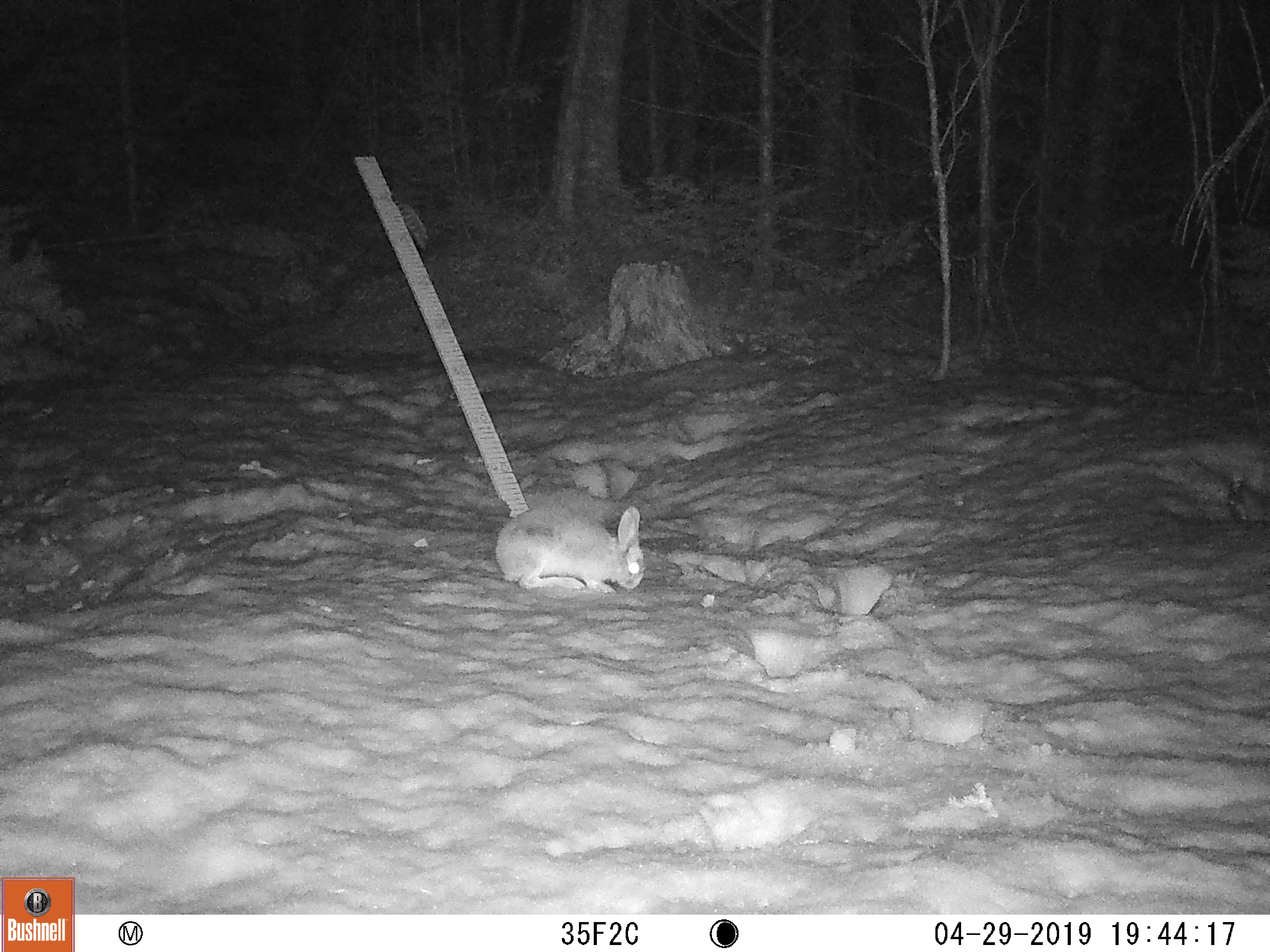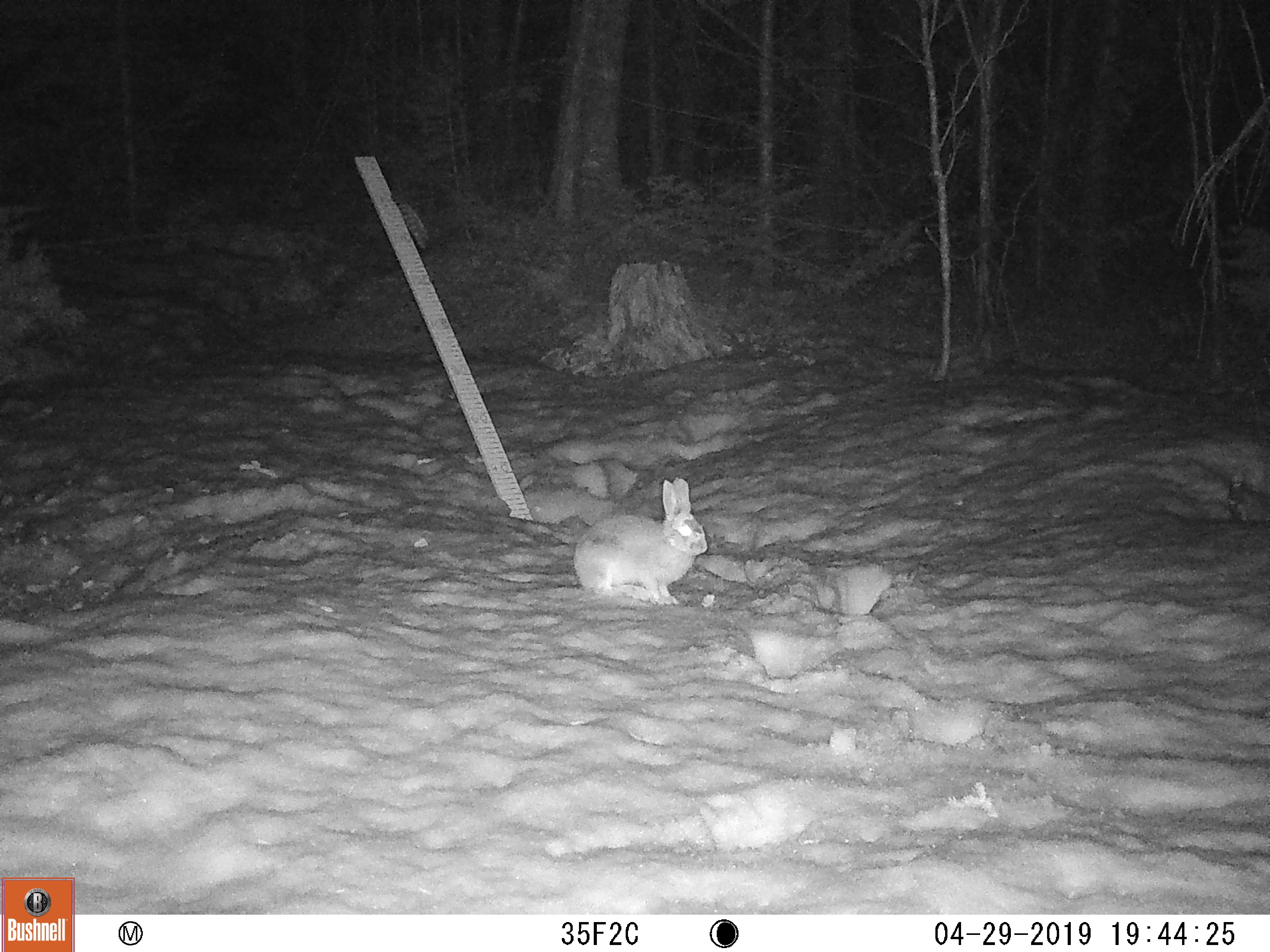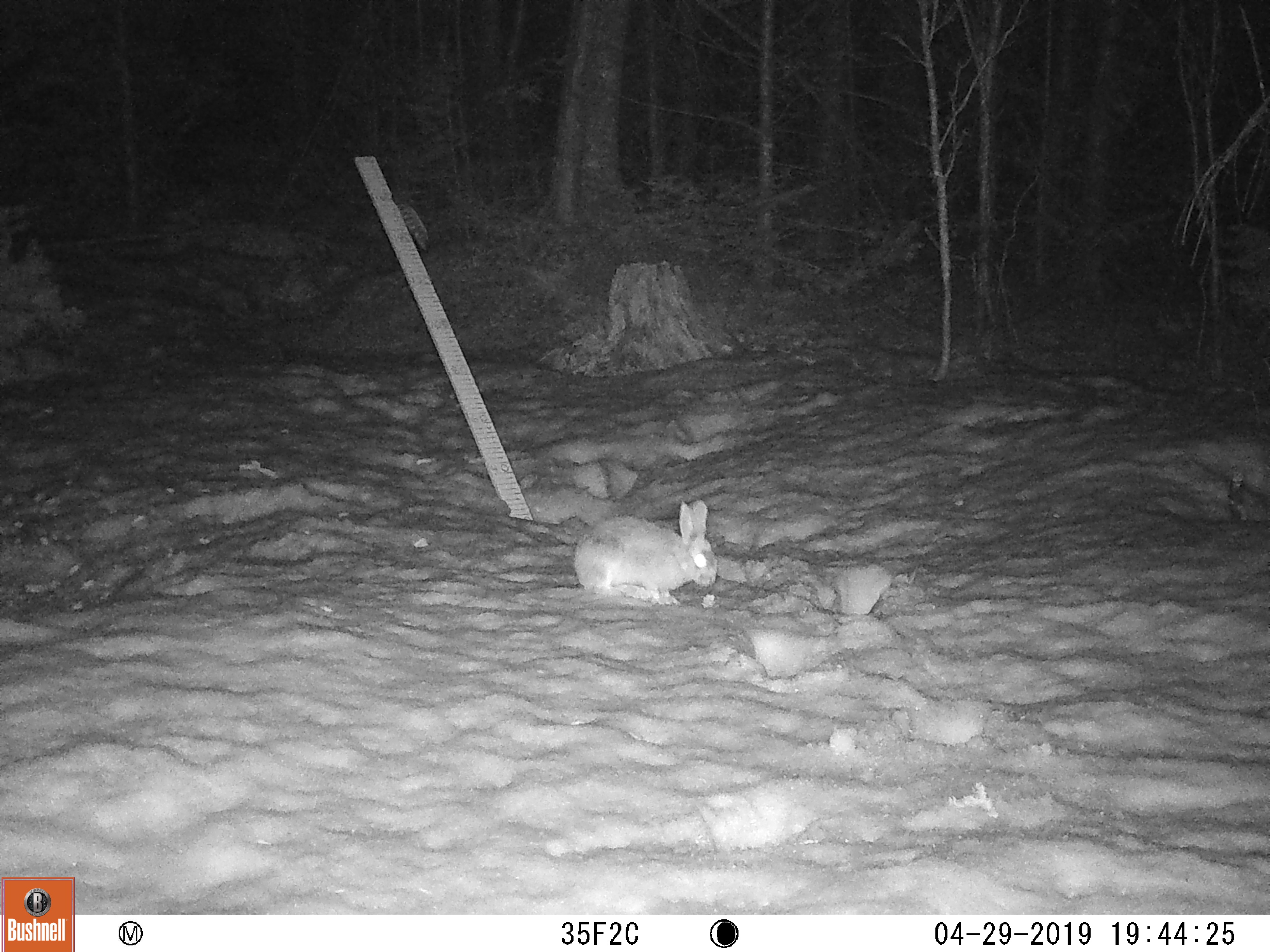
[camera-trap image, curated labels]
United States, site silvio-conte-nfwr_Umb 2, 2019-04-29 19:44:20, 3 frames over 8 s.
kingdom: Animalia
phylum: Chordata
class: Mammalia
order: Lagomorpha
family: Leporidae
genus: Lepus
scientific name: Lepus americanus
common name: snowshoe hare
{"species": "snowshoe hare (Lepus americanus)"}